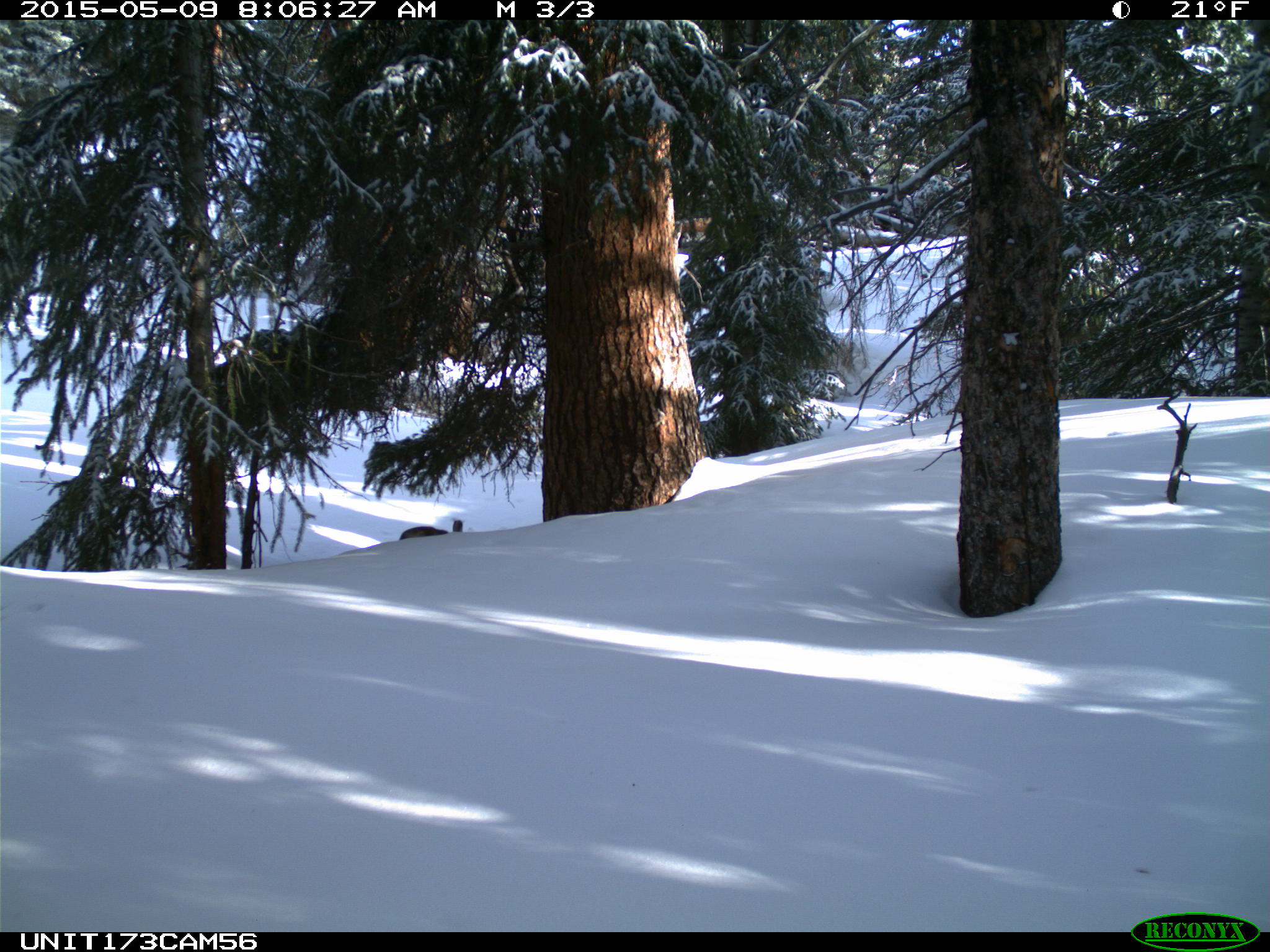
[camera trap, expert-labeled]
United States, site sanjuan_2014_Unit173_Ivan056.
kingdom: Animalia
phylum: Chordata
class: Mammalia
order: Lagomorpha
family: Leporidae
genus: Lepus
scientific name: Lepus americanus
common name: snowshoe hare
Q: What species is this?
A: Lepus americanus (snowshoe hare).